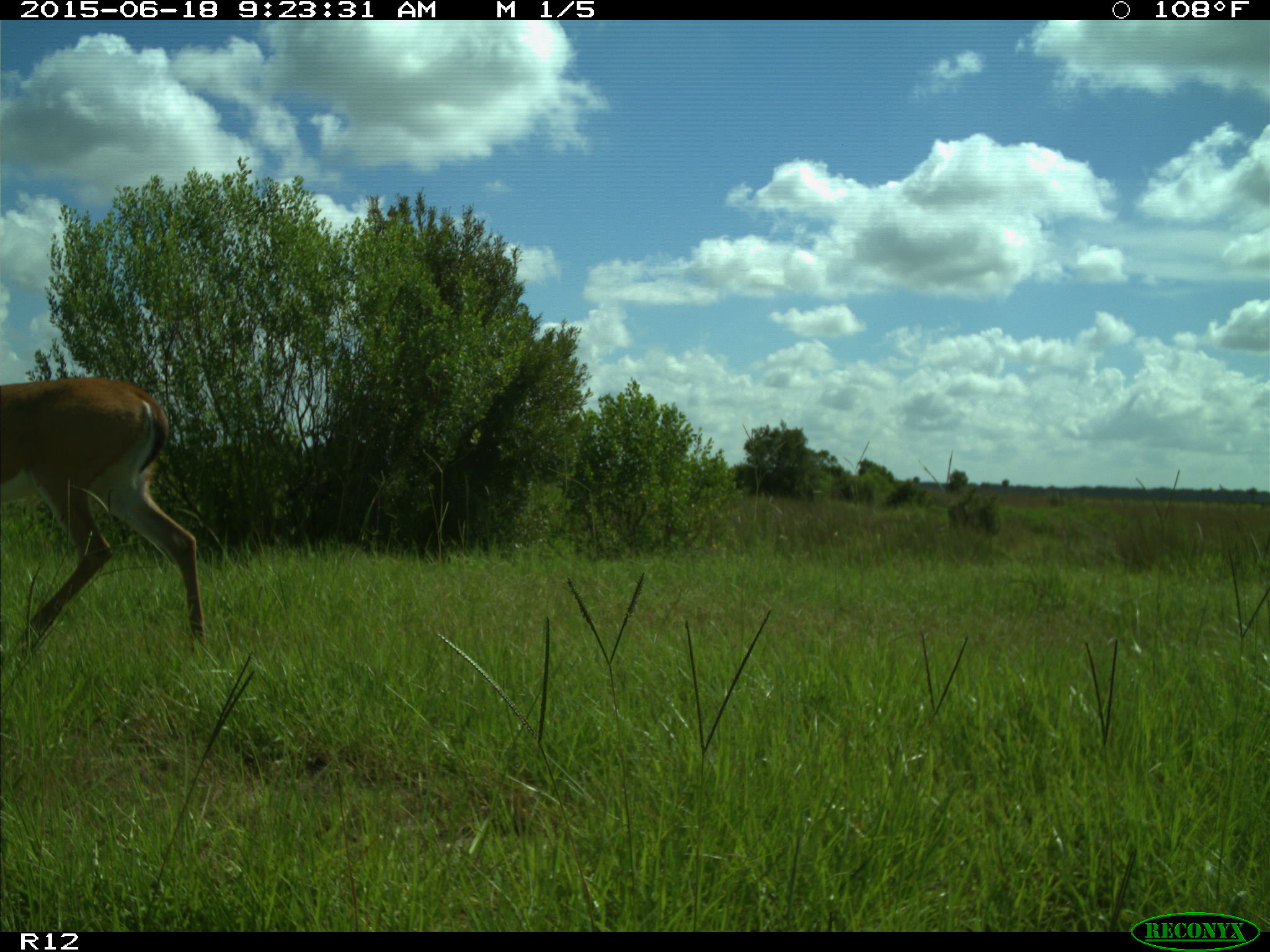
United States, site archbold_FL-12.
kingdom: Animalia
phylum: Chordata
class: Mammalia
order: Artiodactyla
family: Cervidae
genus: Odocoileus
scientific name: Odocoileus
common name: deer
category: unidentified deer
Unidentified deer (deer) (Odocoileus).